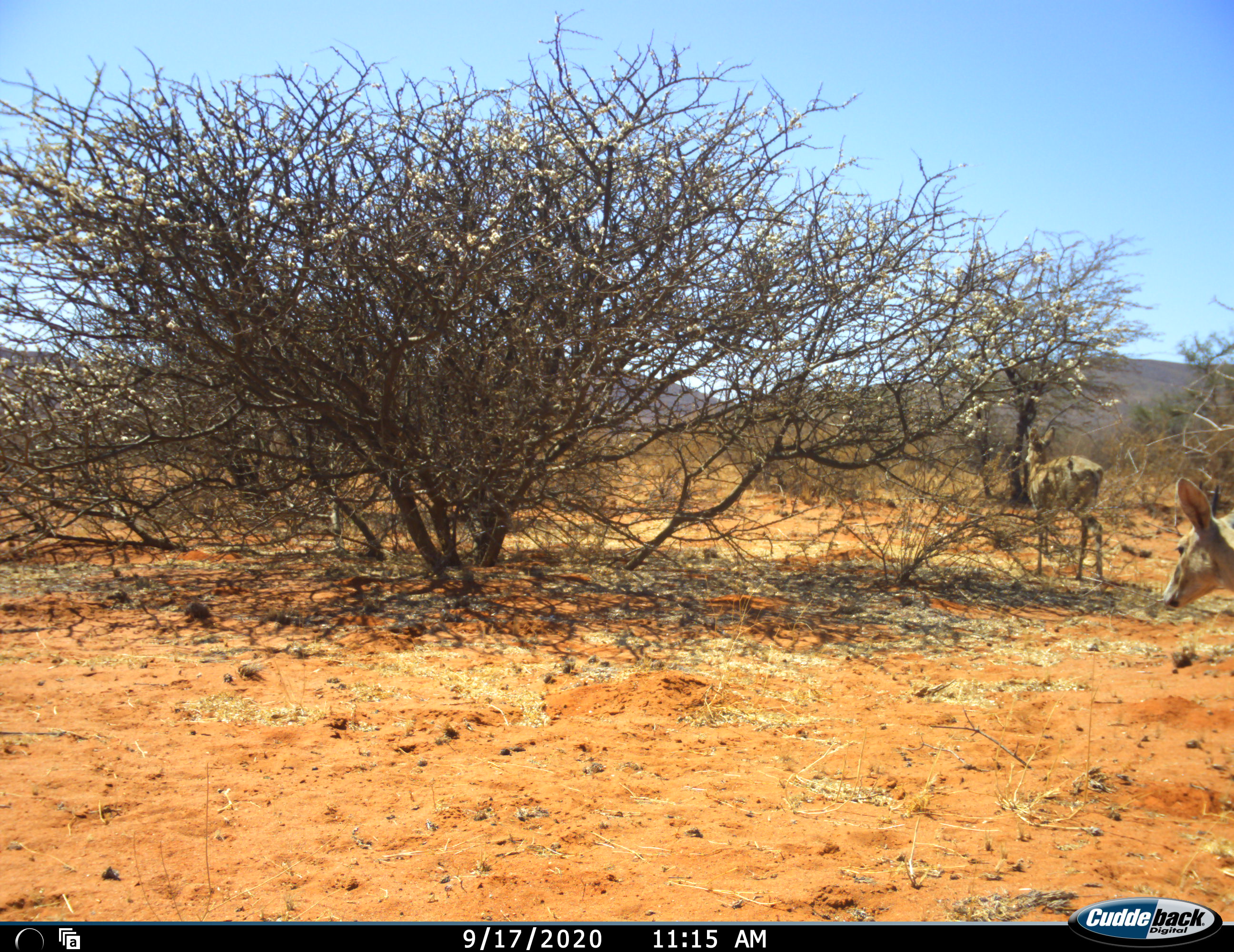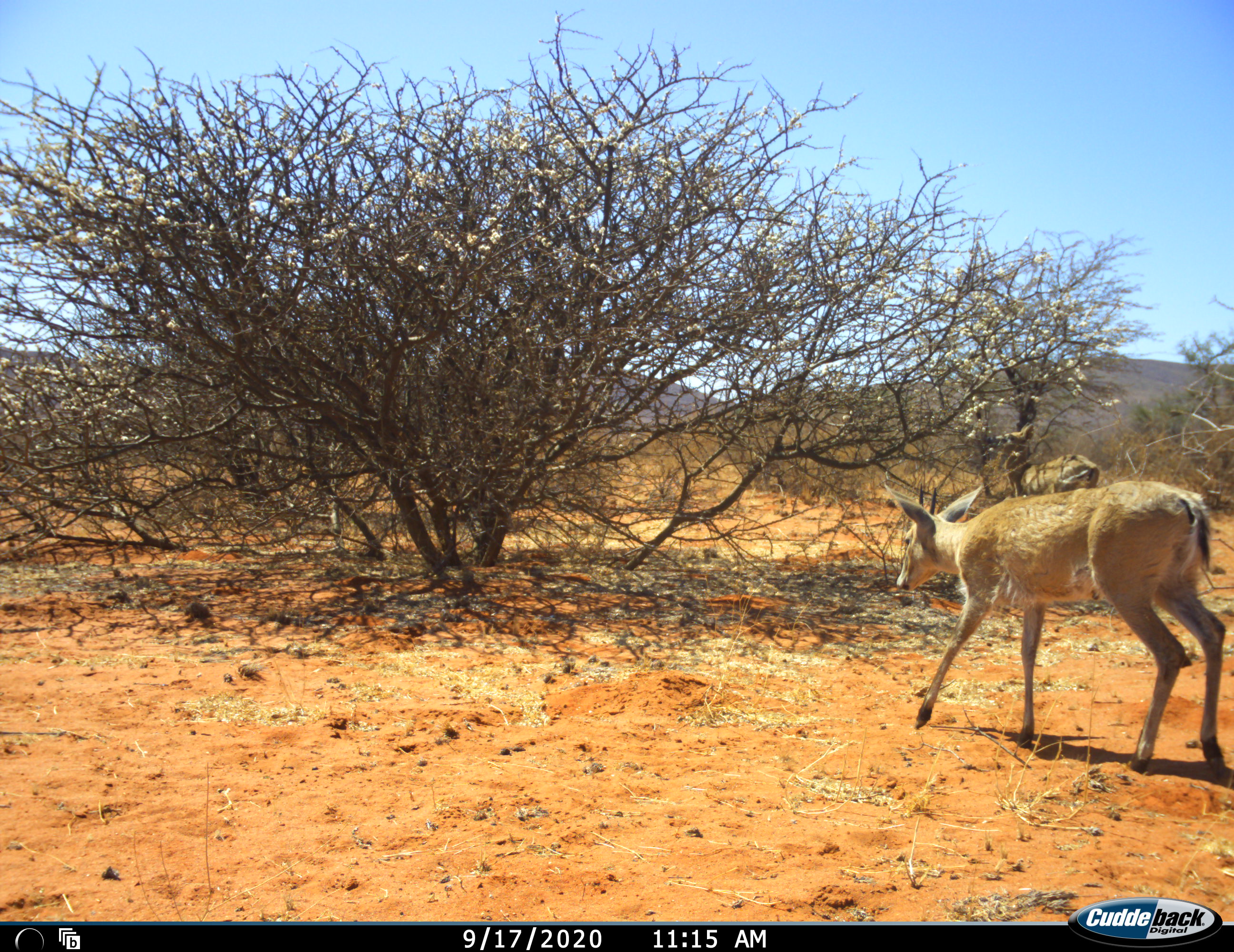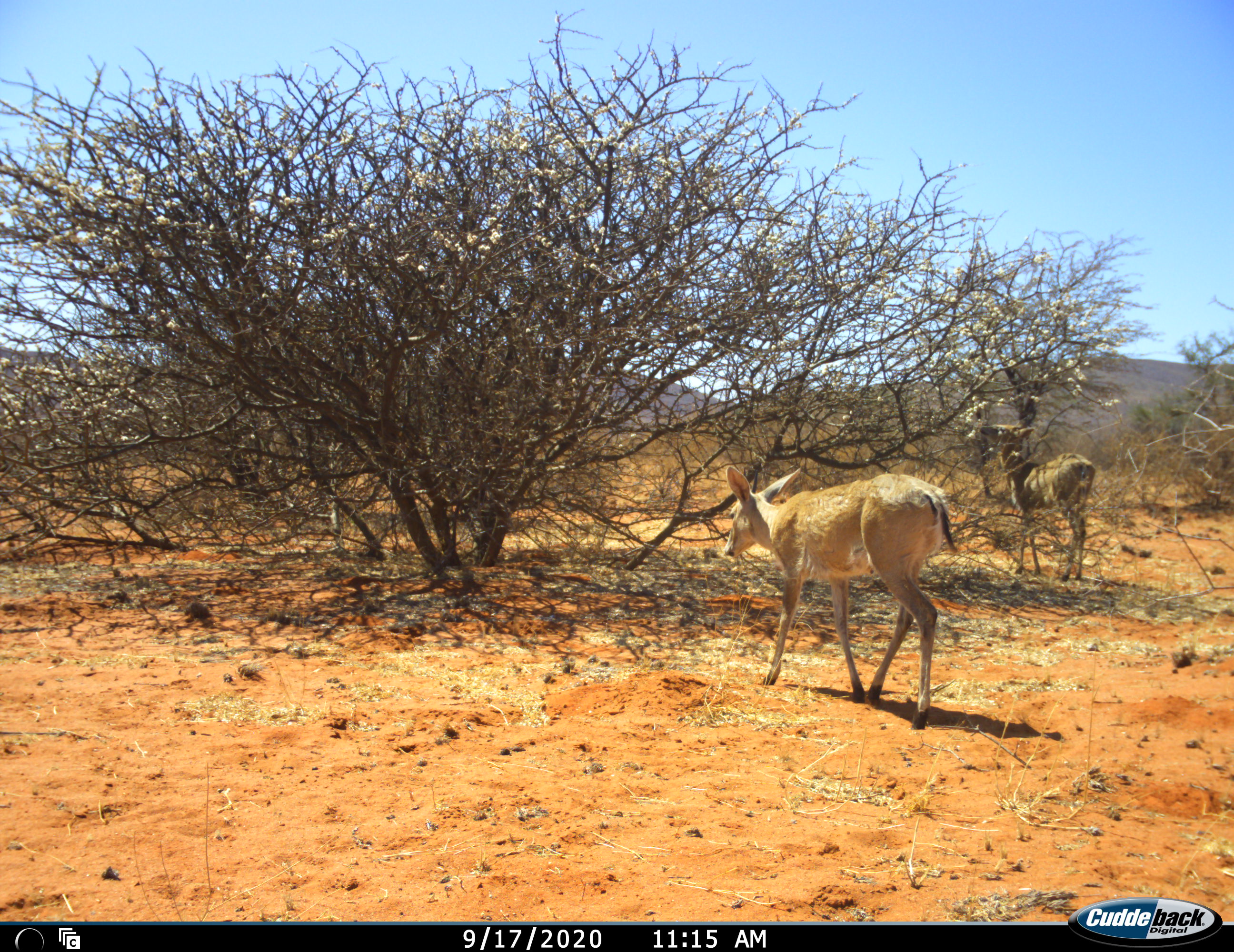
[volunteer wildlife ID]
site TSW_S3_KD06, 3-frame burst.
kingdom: Animalia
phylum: Chordata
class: Mammalia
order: Artiodactyla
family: Bovidae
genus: Sylvicapra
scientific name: Sylvicapra grimmia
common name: common duiker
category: duikercommongrey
Duikercommongrey (common duiker) (Sylvicapra grimmia), count 2. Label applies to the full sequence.